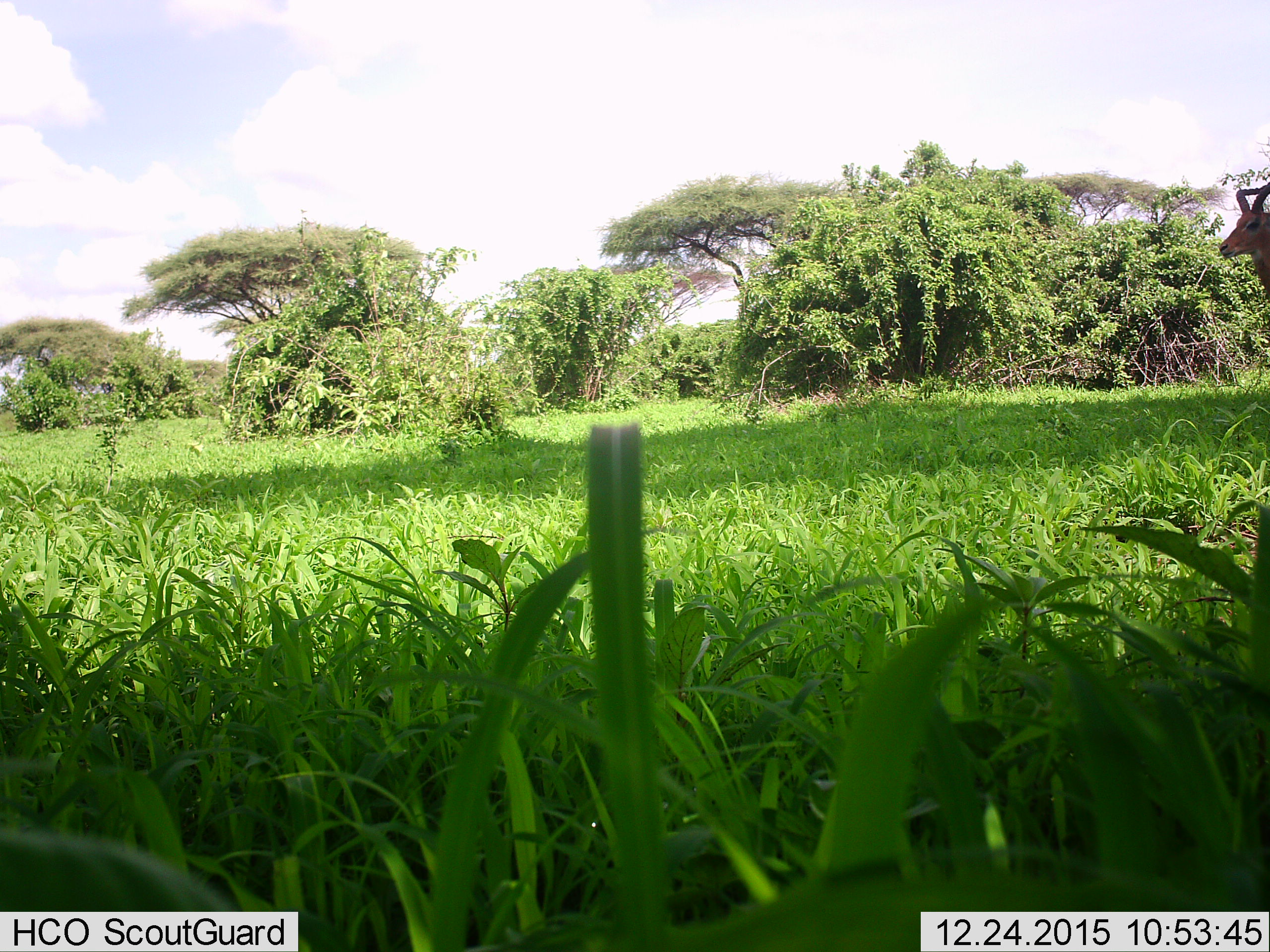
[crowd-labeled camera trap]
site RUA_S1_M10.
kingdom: Animalia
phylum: Chordata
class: Mammalia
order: Artiodactyla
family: Bovidae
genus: Aepyceros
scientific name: Aepyceros melampus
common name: impala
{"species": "impala (Aepyceros melampus)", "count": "1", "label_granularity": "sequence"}